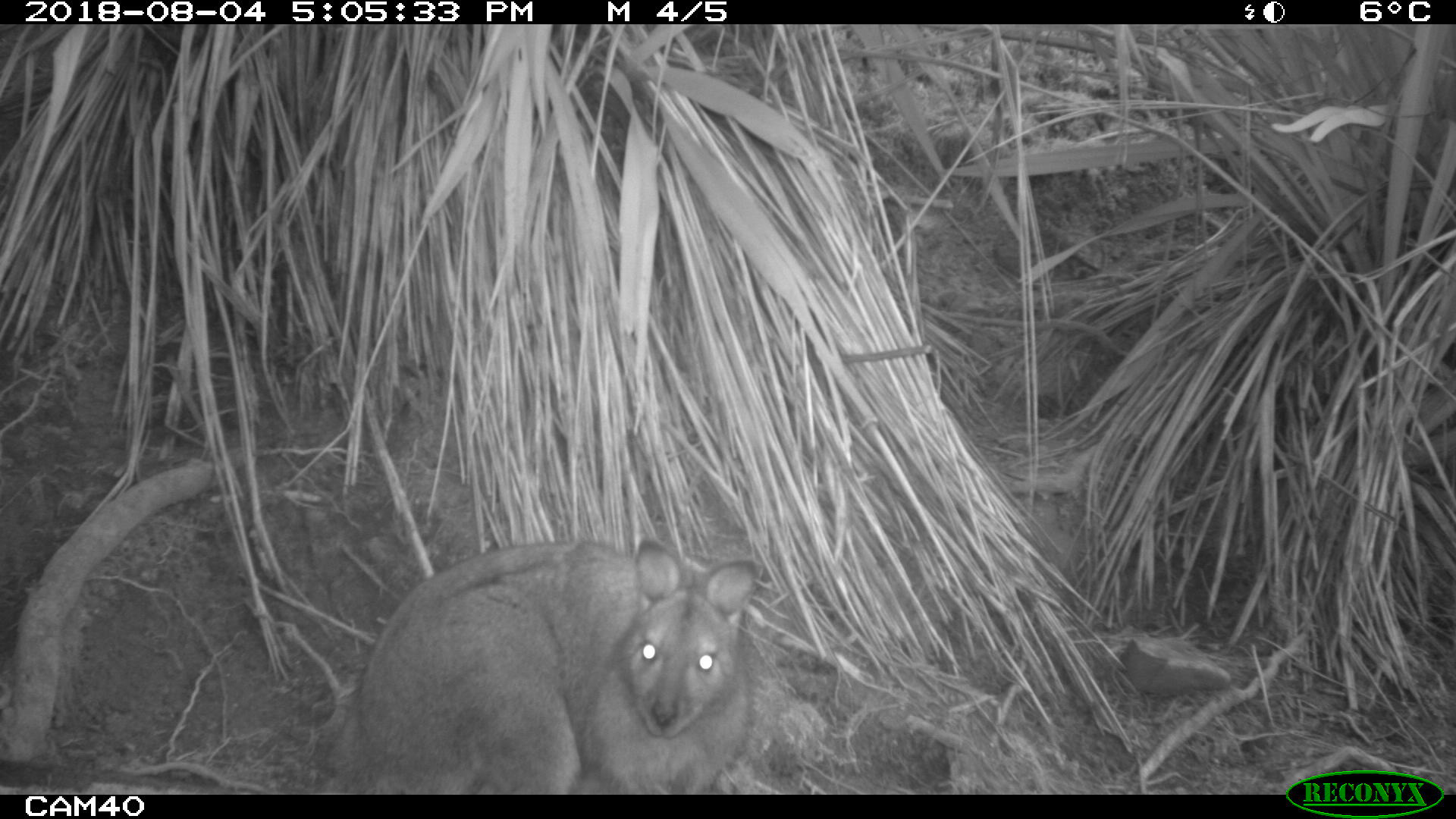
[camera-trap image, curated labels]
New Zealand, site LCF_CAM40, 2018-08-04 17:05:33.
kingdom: Animalia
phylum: Chordata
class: Mammalia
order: Diprotodontia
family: Macropodidae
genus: Notamacropus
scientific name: Notamacropus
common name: wallaby